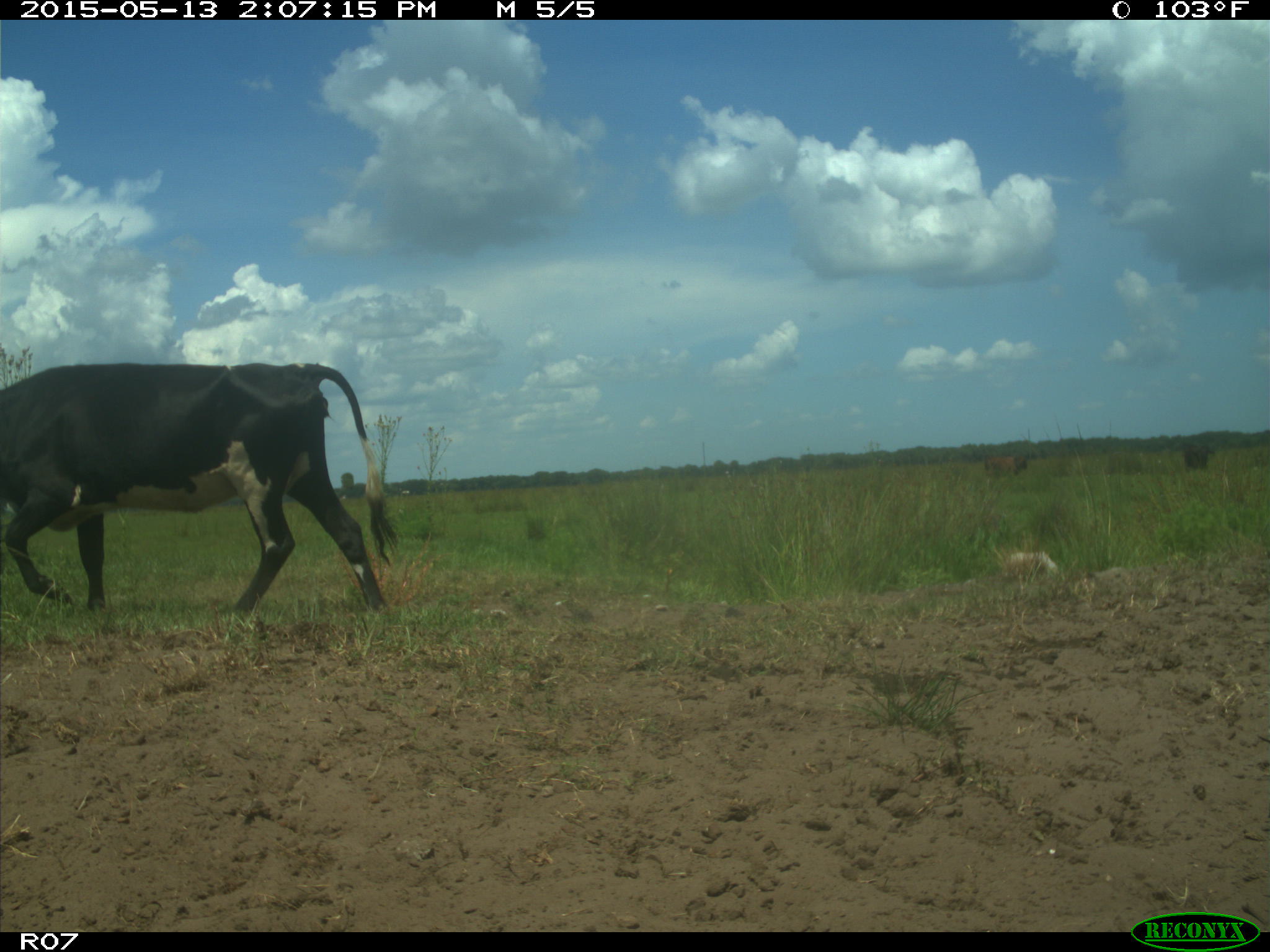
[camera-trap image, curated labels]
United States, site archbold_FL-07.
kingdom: Animalia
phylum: Chordata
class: Mammalia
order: Artiodactyla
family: Bovidae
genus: Bos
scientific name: Bos taurus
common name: domestic cow